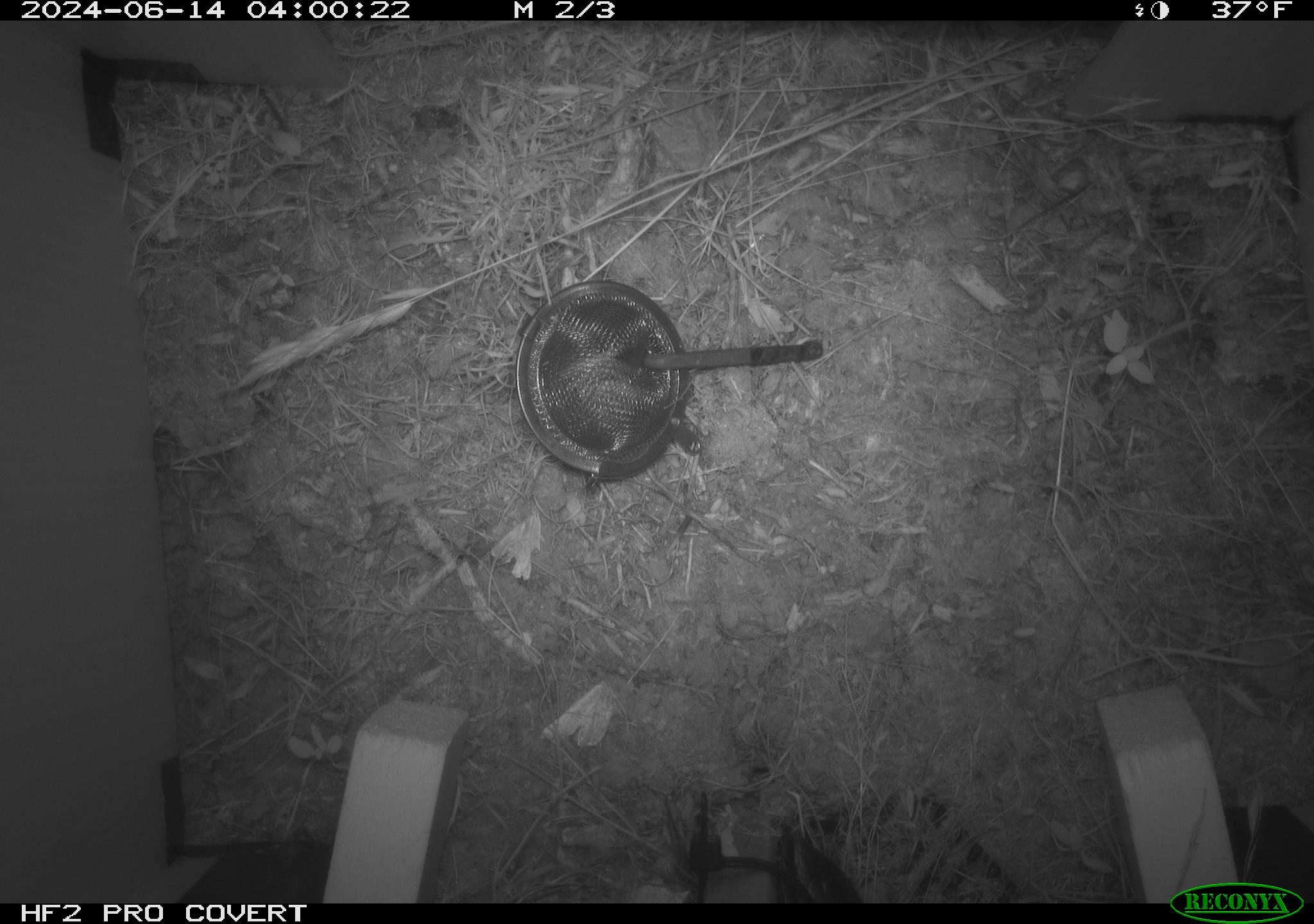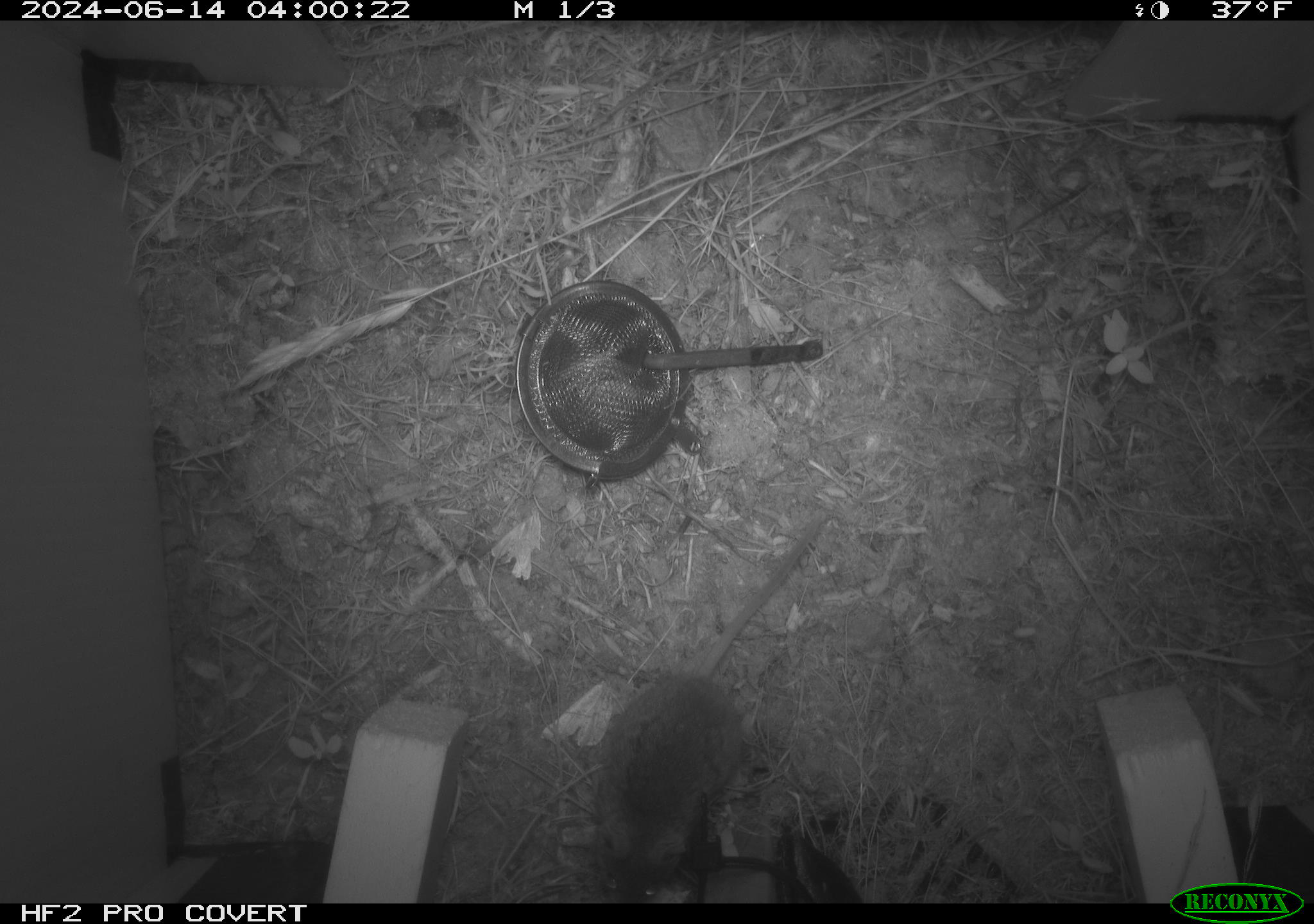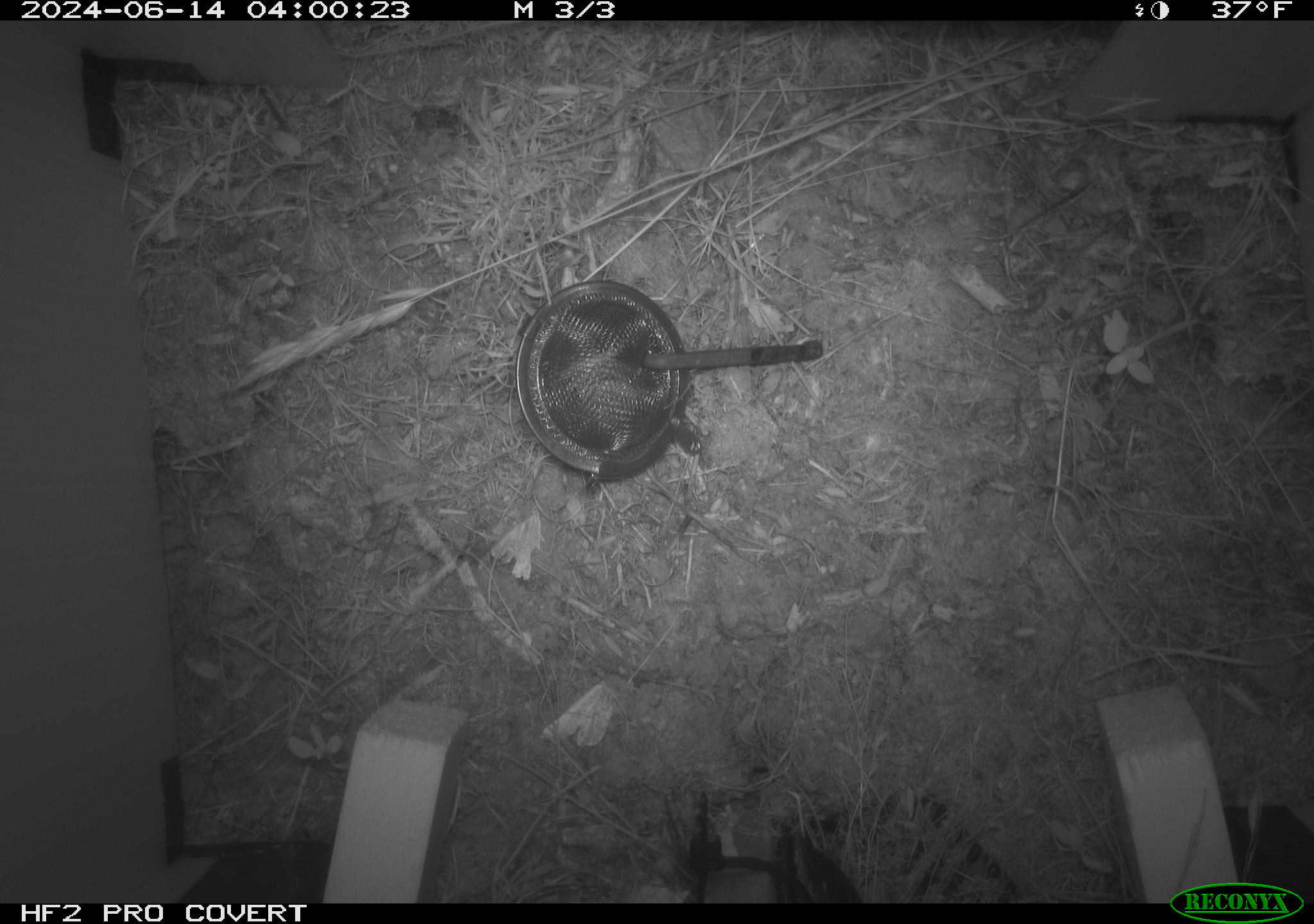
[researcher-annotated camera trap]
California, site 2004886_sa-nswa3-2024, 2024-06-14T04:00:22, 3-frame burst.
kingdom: Animalia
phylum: Chordata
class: Mammalia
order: Rodentia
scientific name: Rodentia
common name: rodent